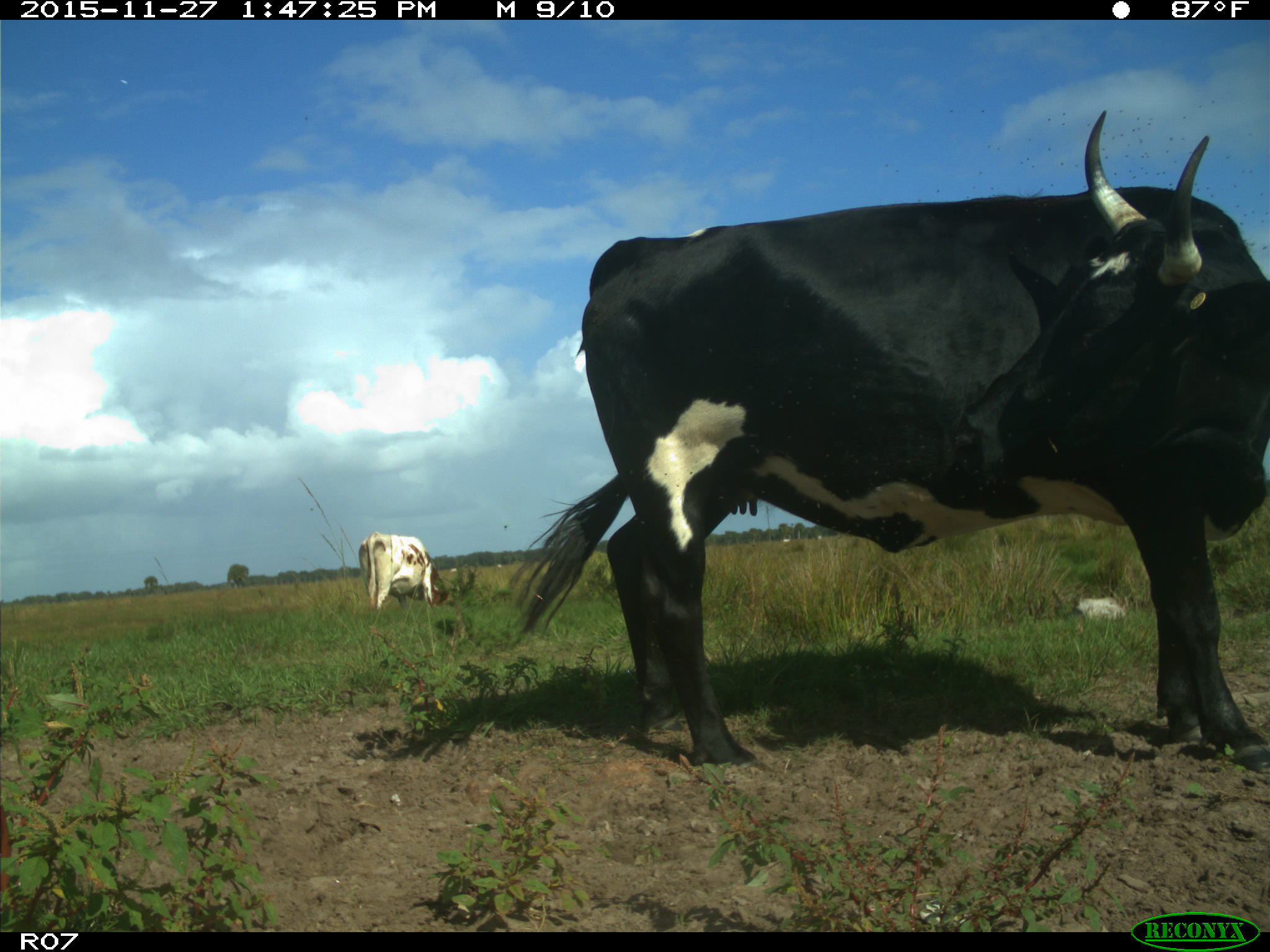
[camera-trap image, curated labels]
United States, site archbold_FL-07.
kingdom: Animalia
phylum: Chordata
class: Mammalia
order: Artiodactyla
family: Bovidae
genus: Bos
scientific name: Bos taurus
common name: domestic cow